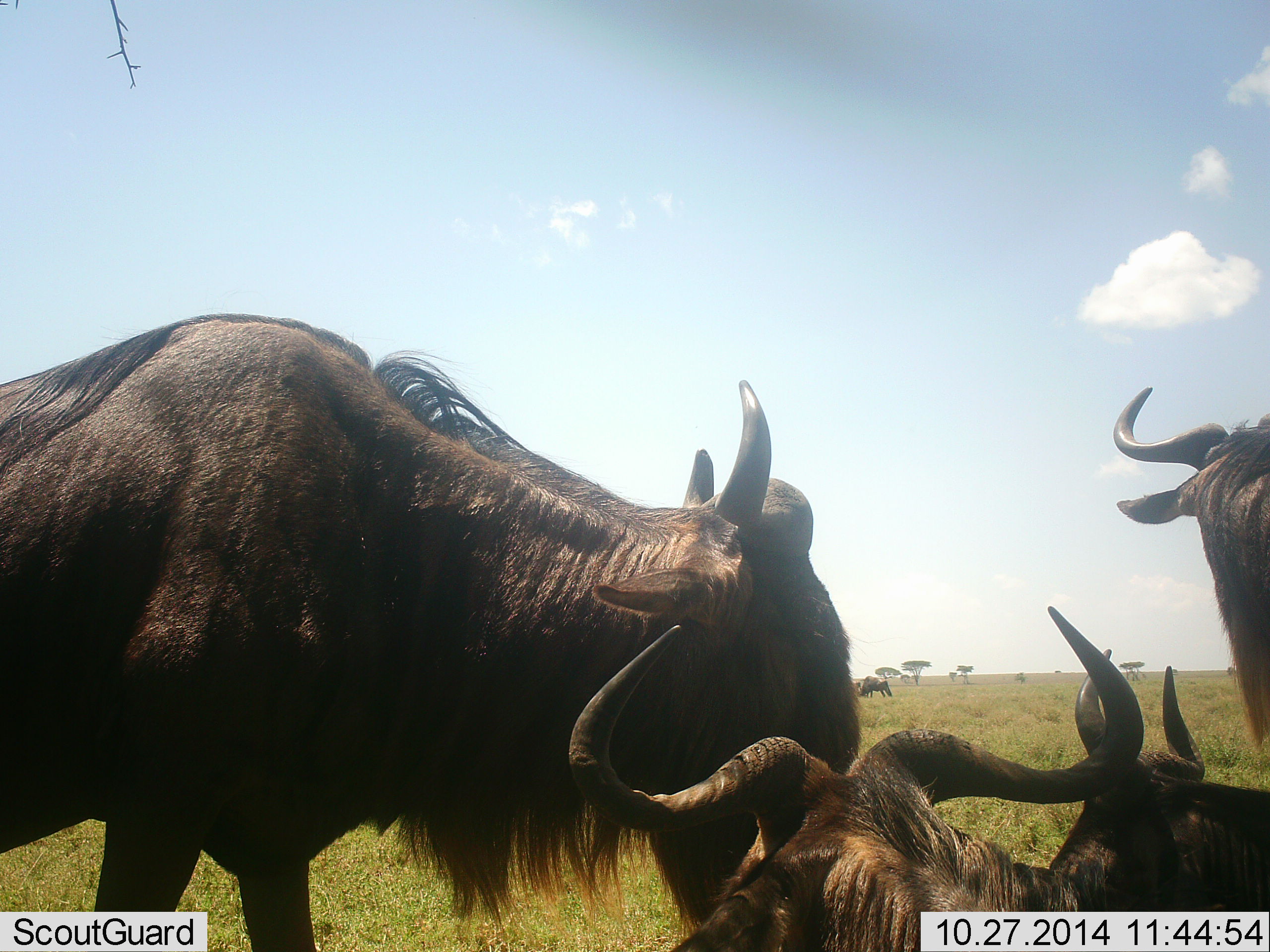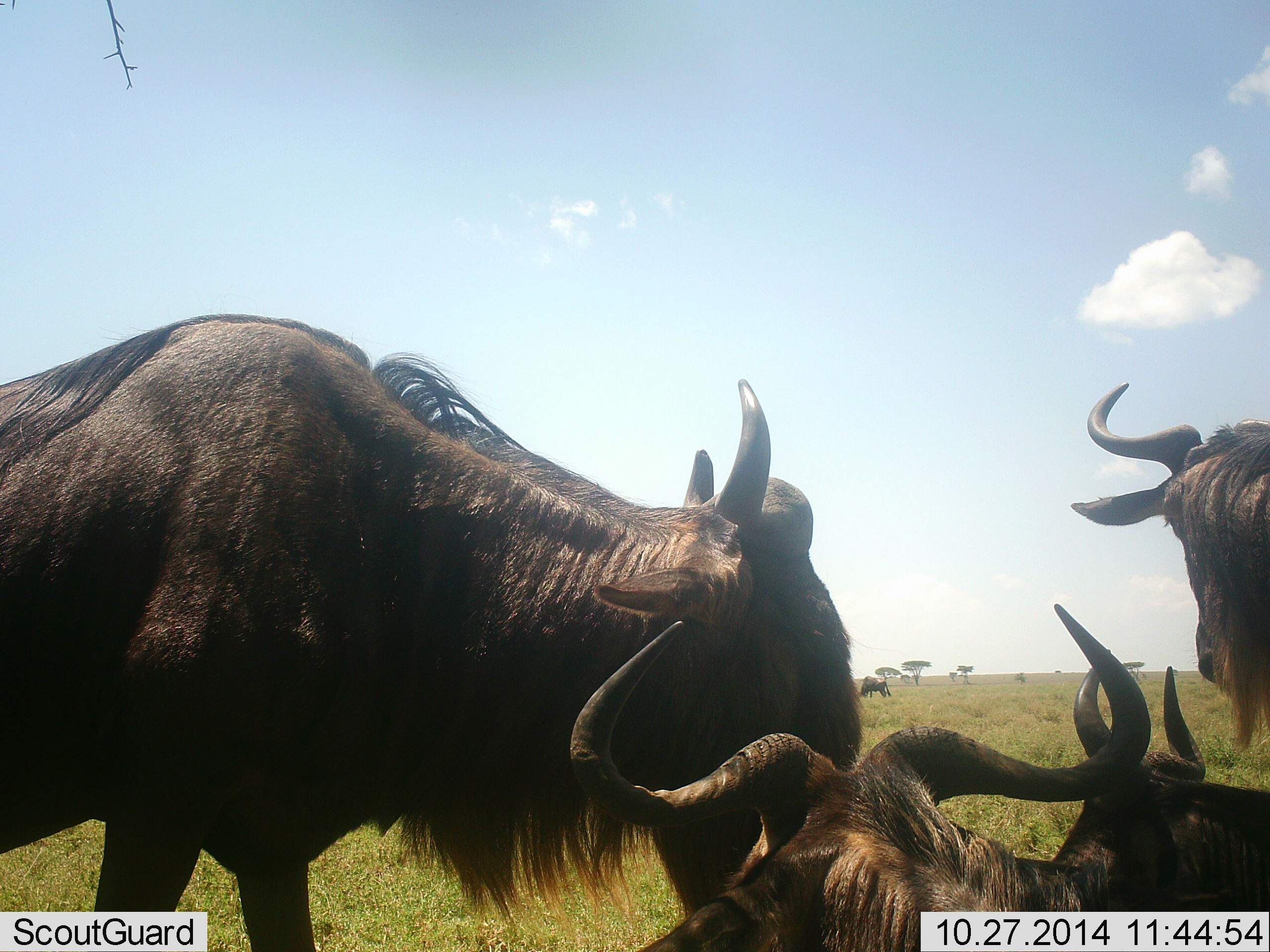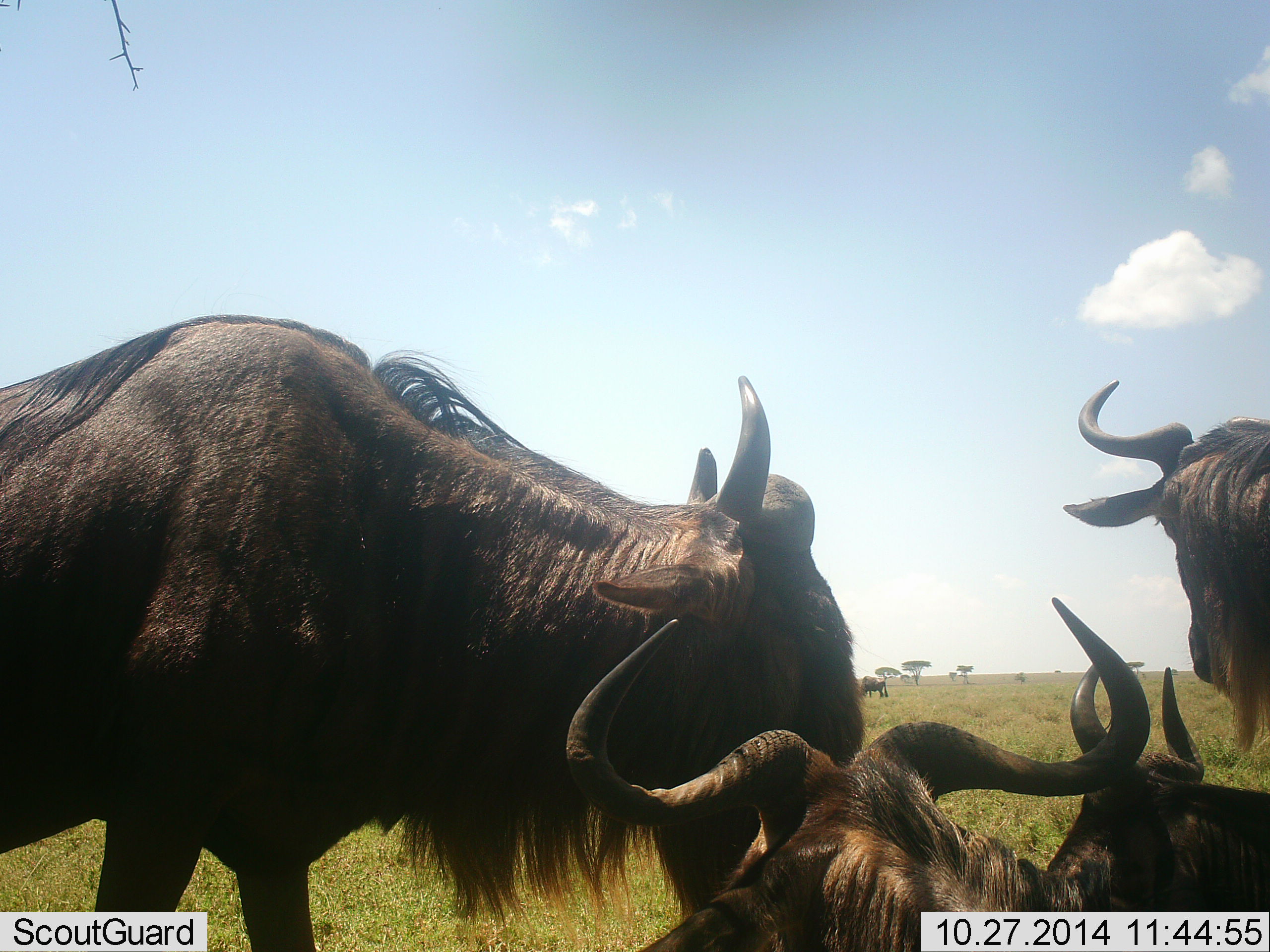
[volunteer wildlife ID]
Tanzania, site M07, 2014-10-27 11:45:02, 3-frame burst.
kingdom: Animalia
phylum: Chordata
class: Mammalia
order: Artiodactyla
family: Bovidae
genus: Connochaetes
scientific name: Connochaetes taurinus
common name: blue wildebeest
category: wildebeest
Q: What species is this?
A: Wildebeest (blue wildebeest) (Connochaetes taurinus).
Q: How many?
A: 4.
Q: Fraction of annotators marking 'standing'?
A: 60%.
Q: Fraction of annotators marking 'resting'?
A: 90%.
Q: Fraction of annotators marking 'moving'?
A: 0%.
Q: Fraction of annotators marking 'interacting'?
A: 30%.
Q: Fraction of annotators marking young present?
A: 0%.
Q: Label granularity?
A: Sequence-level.